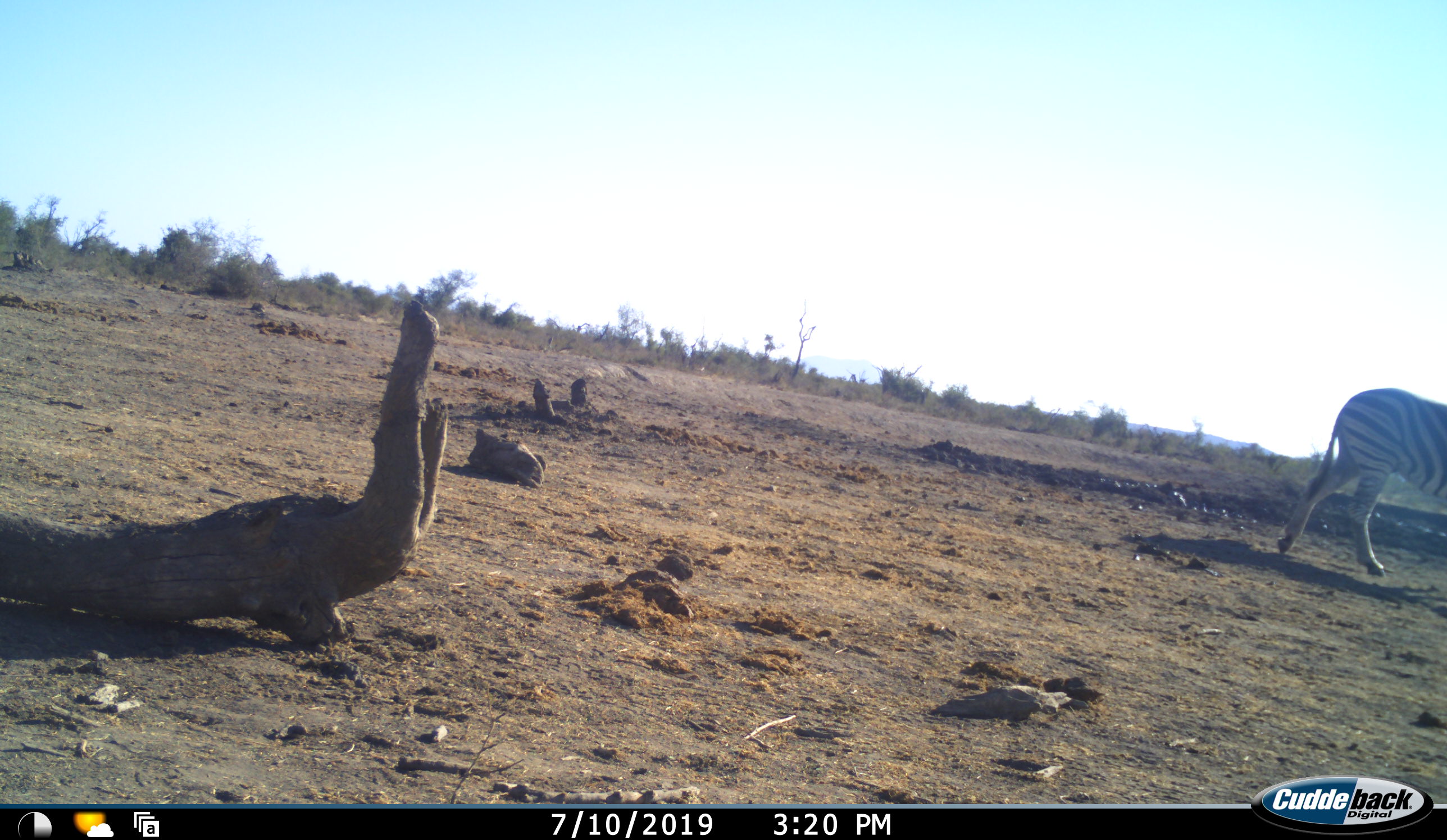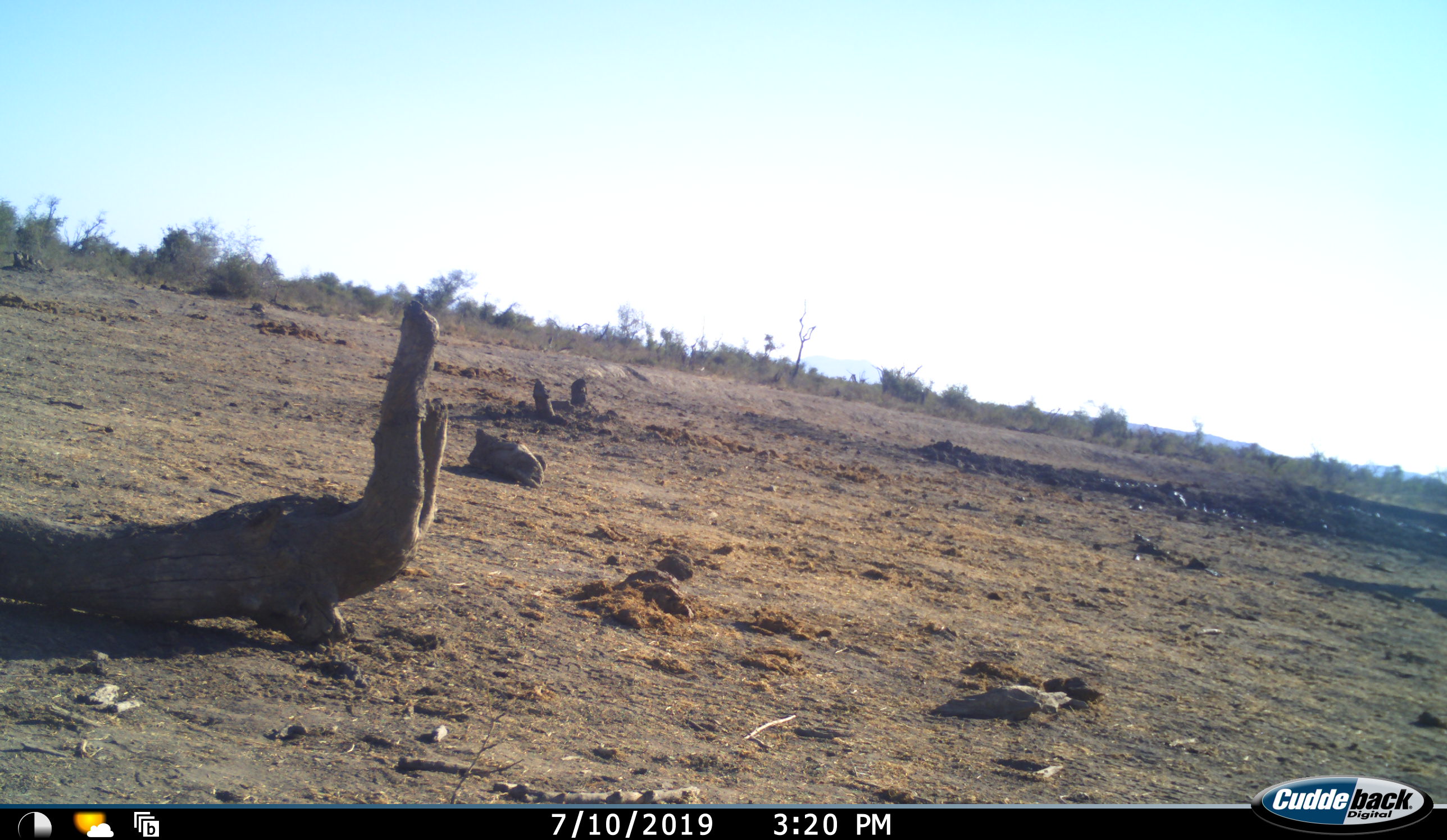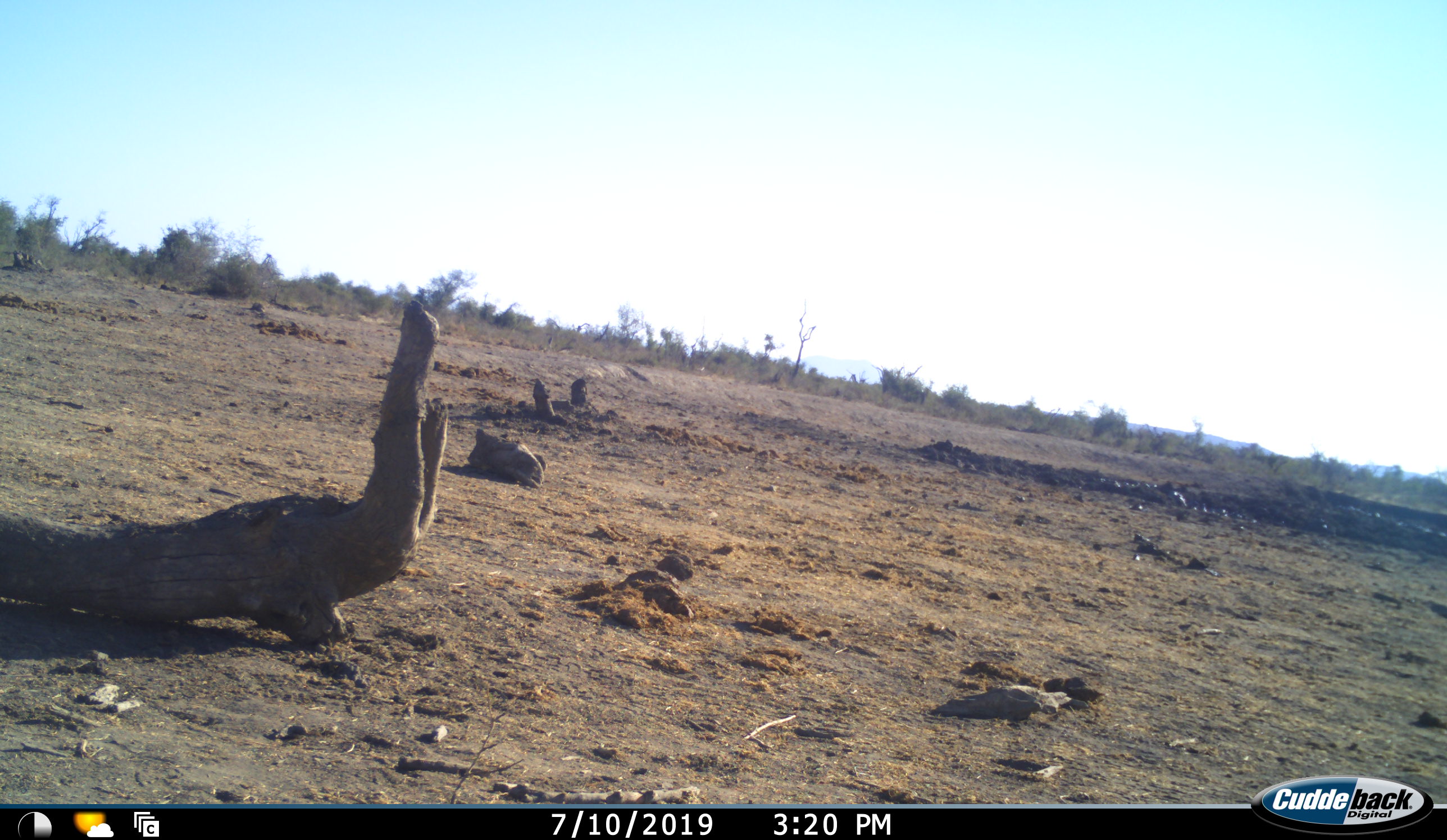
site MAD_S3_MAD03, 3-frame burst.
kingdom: Animalia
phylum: Chordata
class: Mammalia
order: Perissodactyla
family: Equidae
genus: Equus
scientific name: Equus quagga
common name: plains zebra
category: zebraplains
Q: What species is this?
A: Zebraplains (plains zebra) (Equus quagga).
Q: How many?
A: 1.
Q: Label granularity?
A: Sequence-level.